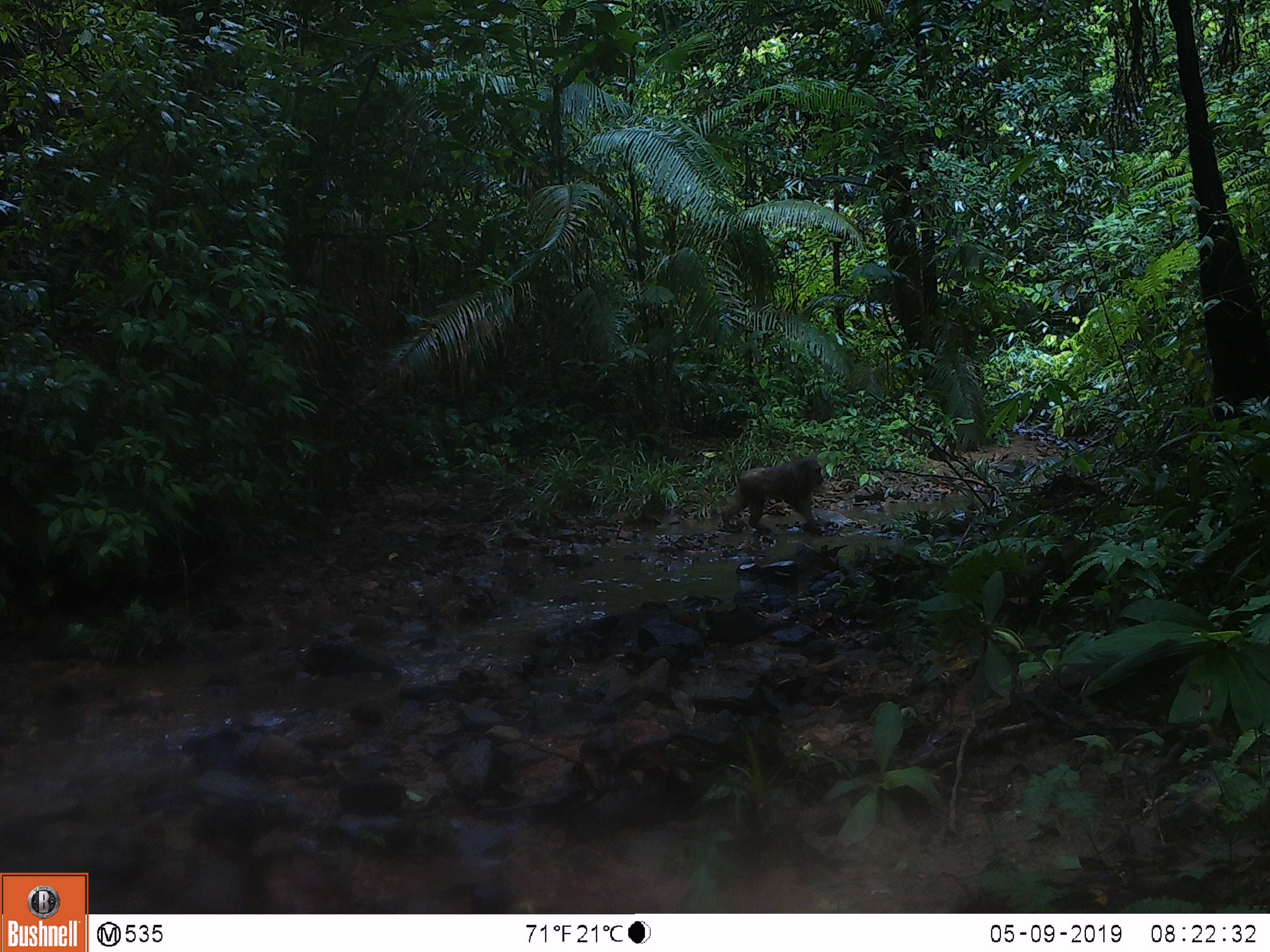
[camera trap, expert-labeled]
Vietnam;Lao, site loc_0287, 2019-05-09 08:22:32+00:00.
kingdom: Animalia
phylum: Chordata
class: Mammalia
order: Primates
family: Cercopithecidae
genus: Macaca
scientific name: Macaca arctoides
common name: stump-tailed macaque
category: stump tailed macaque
Stump tailed macaque (stump-tailed macaque) (Macaca arctoides). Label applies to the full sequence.